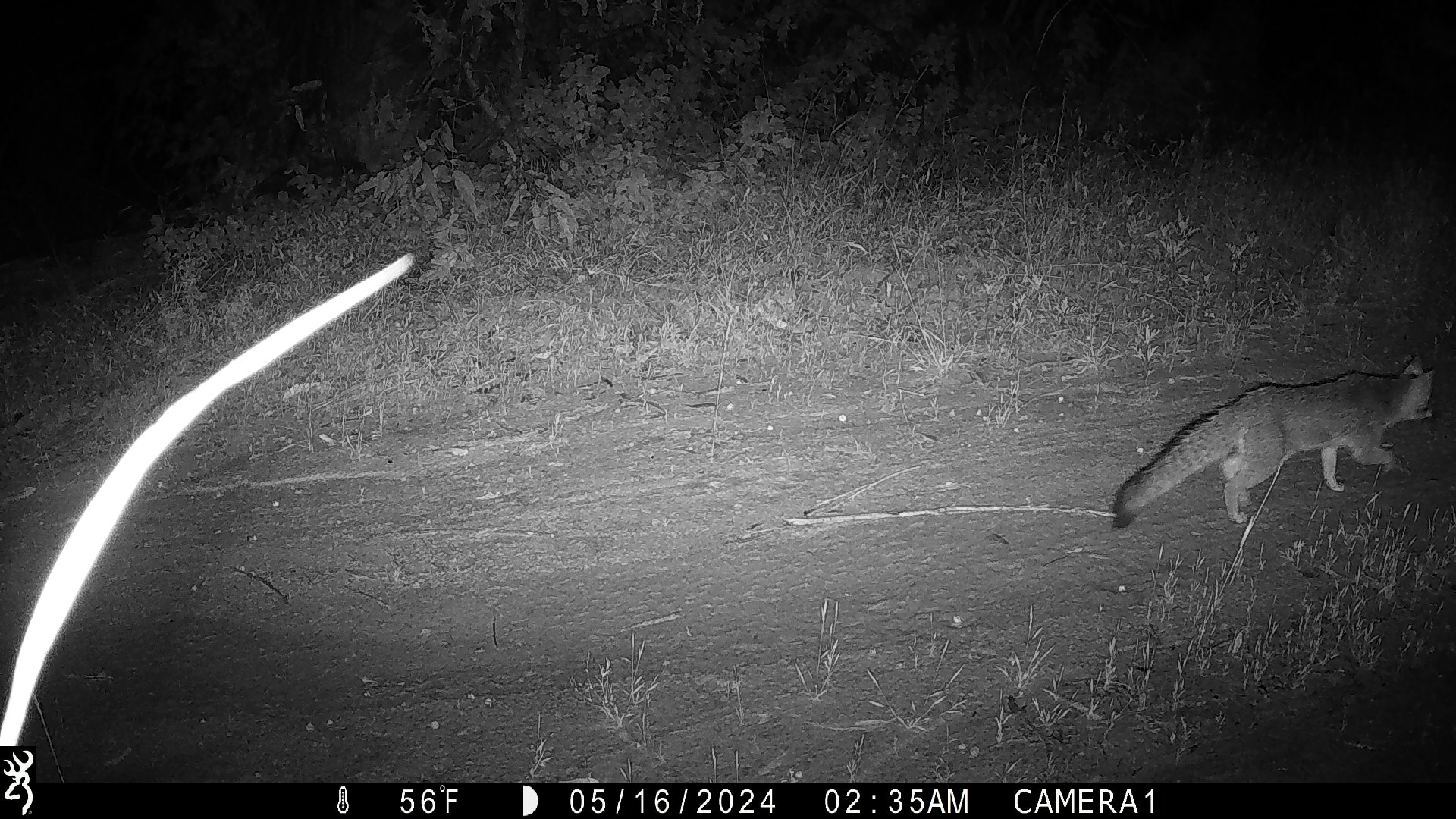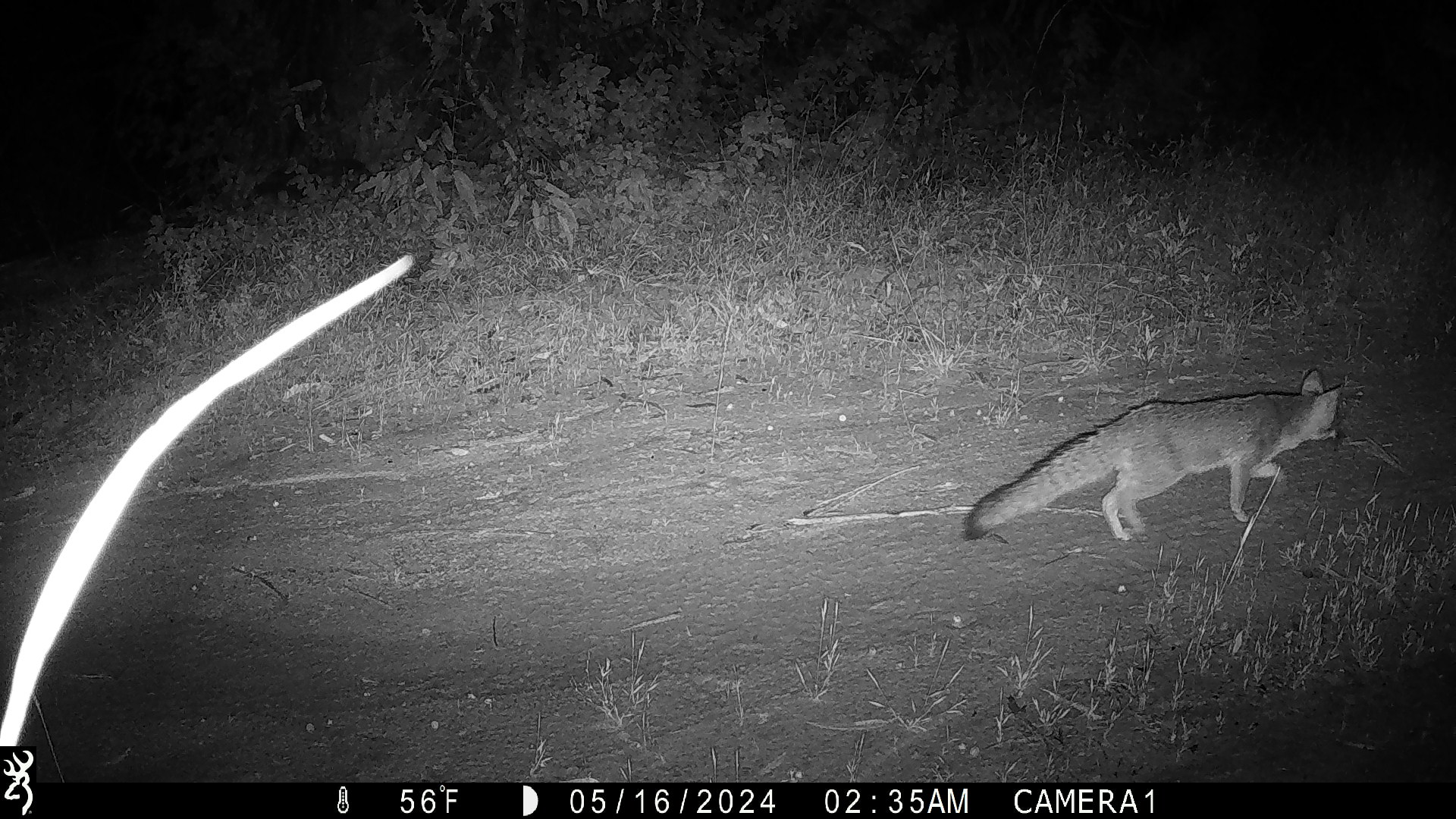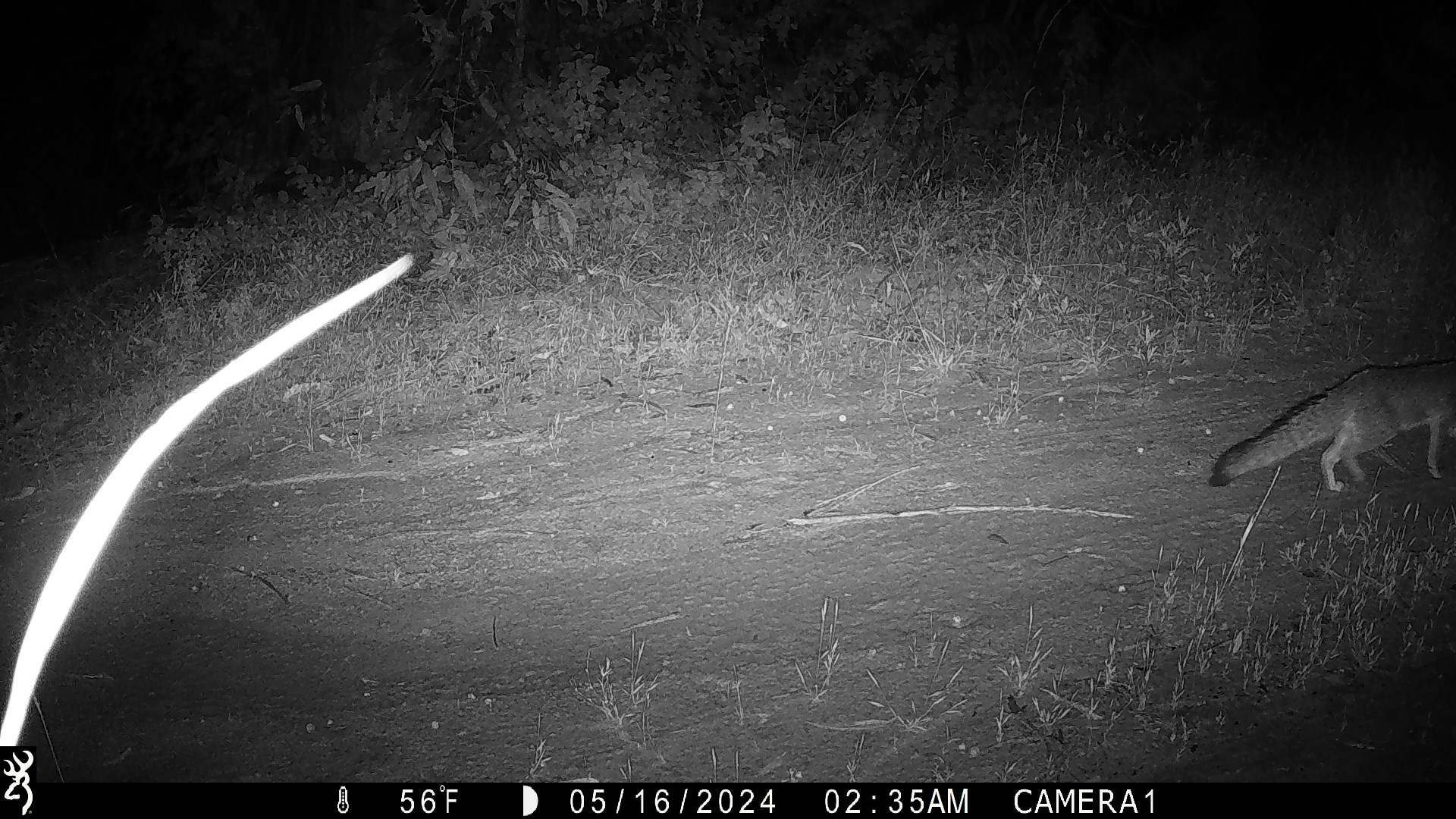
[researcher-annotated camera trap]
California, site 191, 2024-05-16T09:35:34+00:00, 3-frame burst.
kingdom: Animalia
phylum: Chordata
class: Mammalia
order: Carnivora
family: Canidae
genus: Urocyon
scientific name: Urocyon cinereoargenteus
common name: gray fox